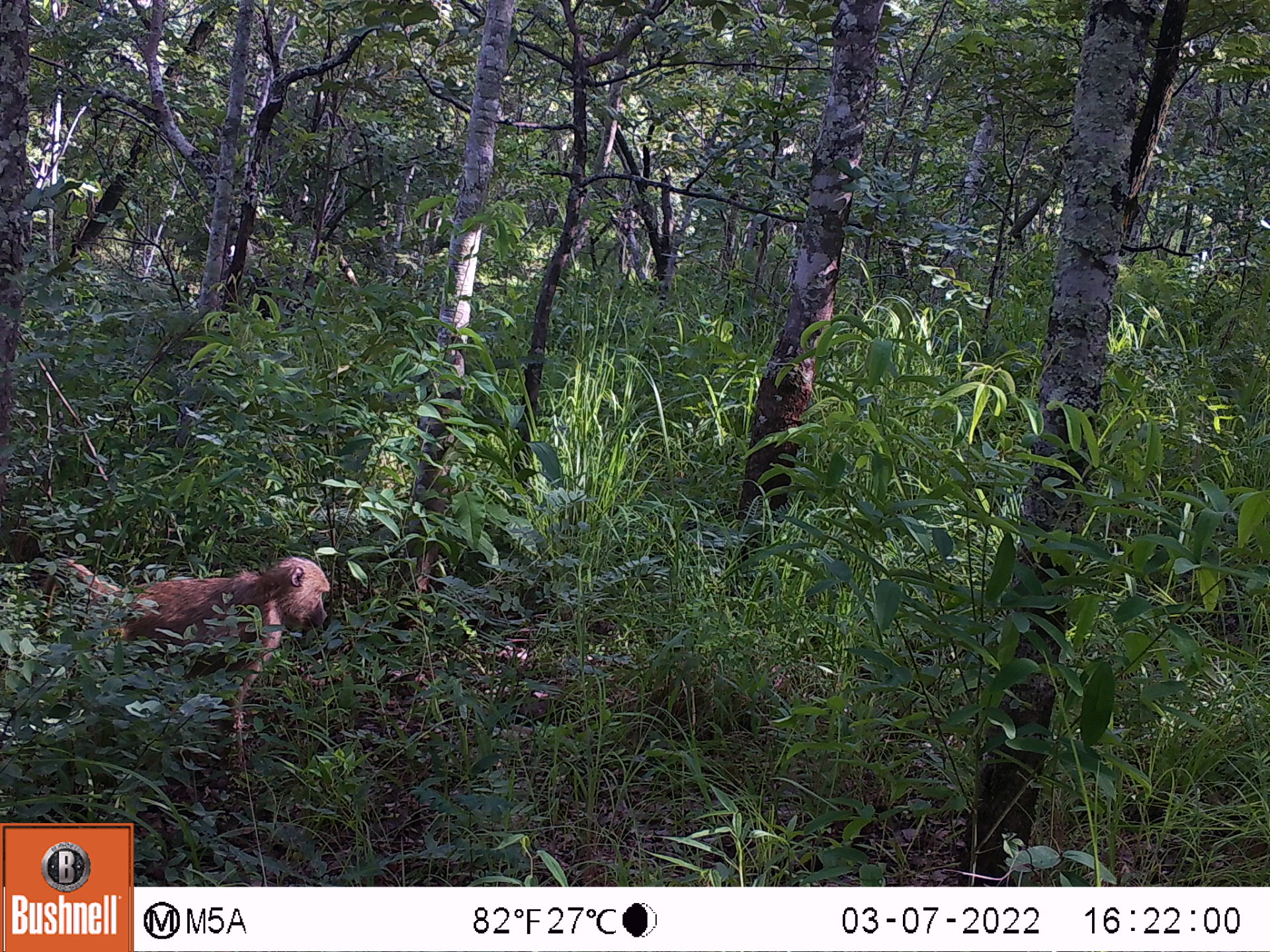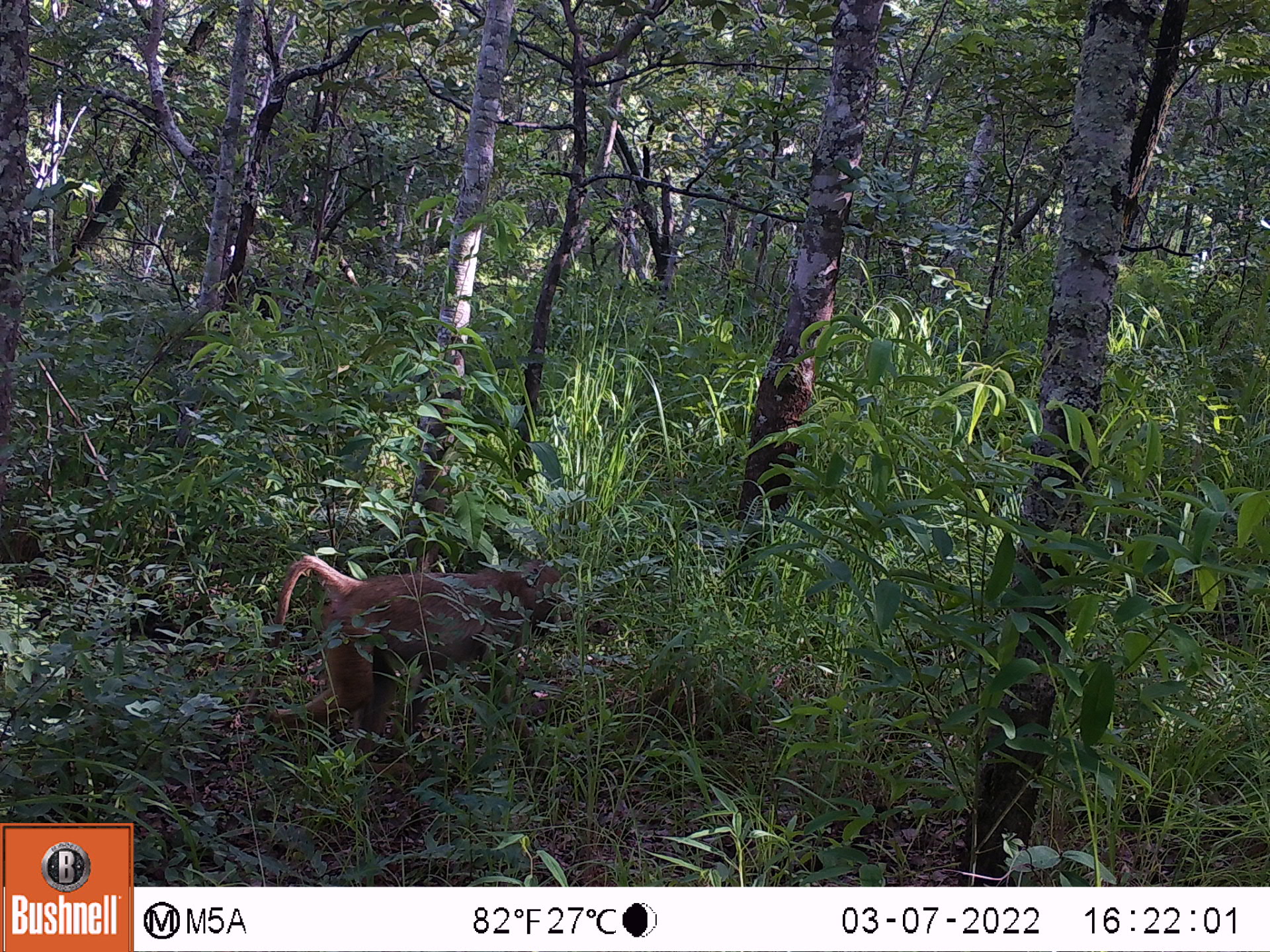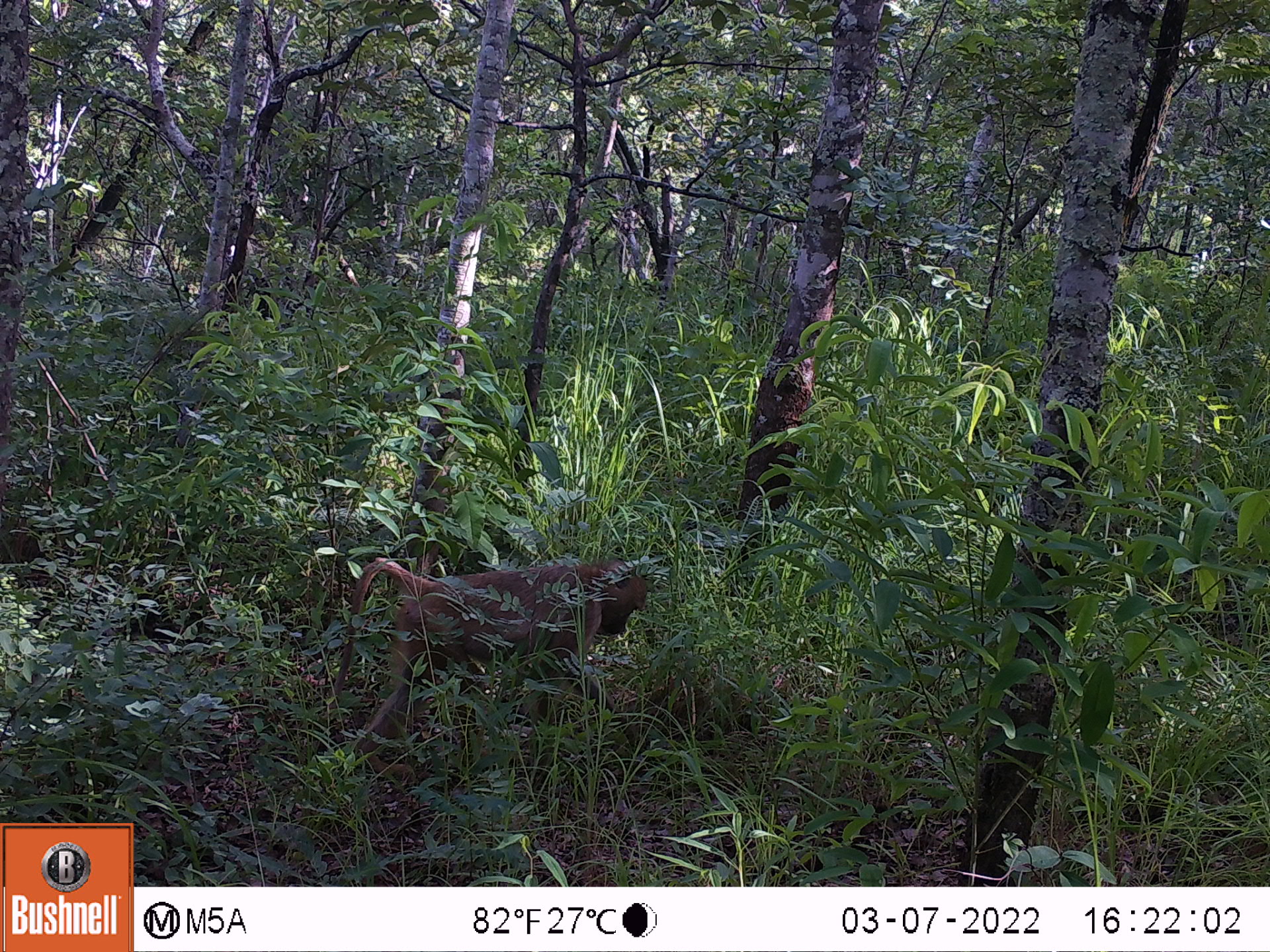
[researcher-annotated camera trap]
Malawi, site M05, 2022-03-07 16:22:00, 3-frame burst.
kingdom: Animalia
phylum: Chordata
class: Mammalia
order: Primates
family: Cercopithecidae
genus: Papio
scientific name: Papio cynocephalus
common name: yellow baboon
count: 1